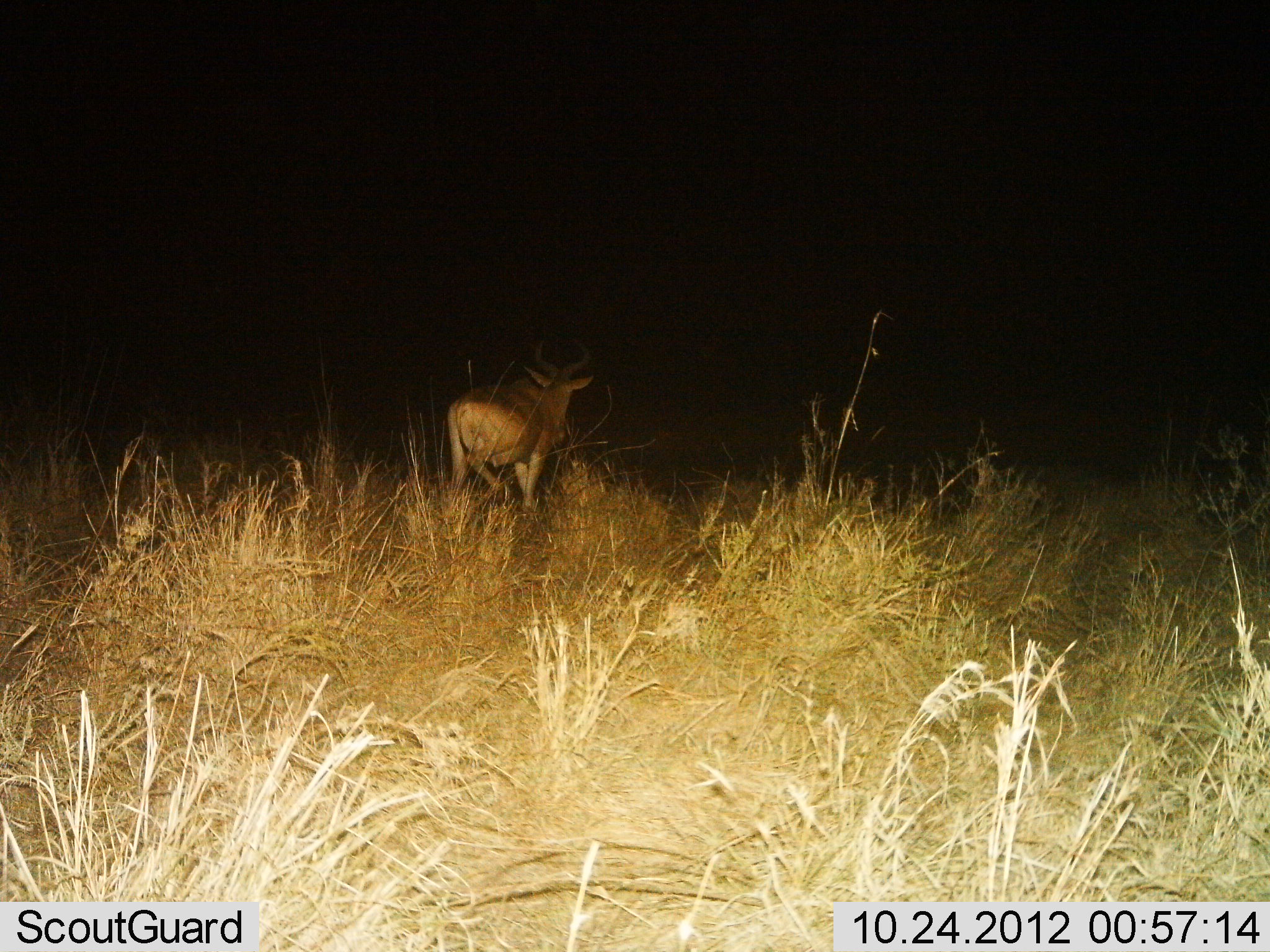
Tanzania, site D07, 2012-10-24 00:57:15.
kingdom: Animalia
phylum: Chordata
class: Mammalia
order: Artiodactyla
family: Bovidae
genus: Alcelaphus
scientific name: Alcelaphus buselaphus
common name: hartebeest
Hartebeest (Alcelaphus buselaphus), count 1. Behavior (volunteer vote fractions): standing 15%, resting 0%, moving 91%, interacting 0%. Young present (vote fraction): 0%. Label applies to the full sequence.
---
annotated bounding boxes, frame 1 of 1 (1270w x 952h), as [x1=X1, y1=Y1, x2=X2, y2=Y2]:
animal: [x1=445, y1=336, x2=597, y2=518]